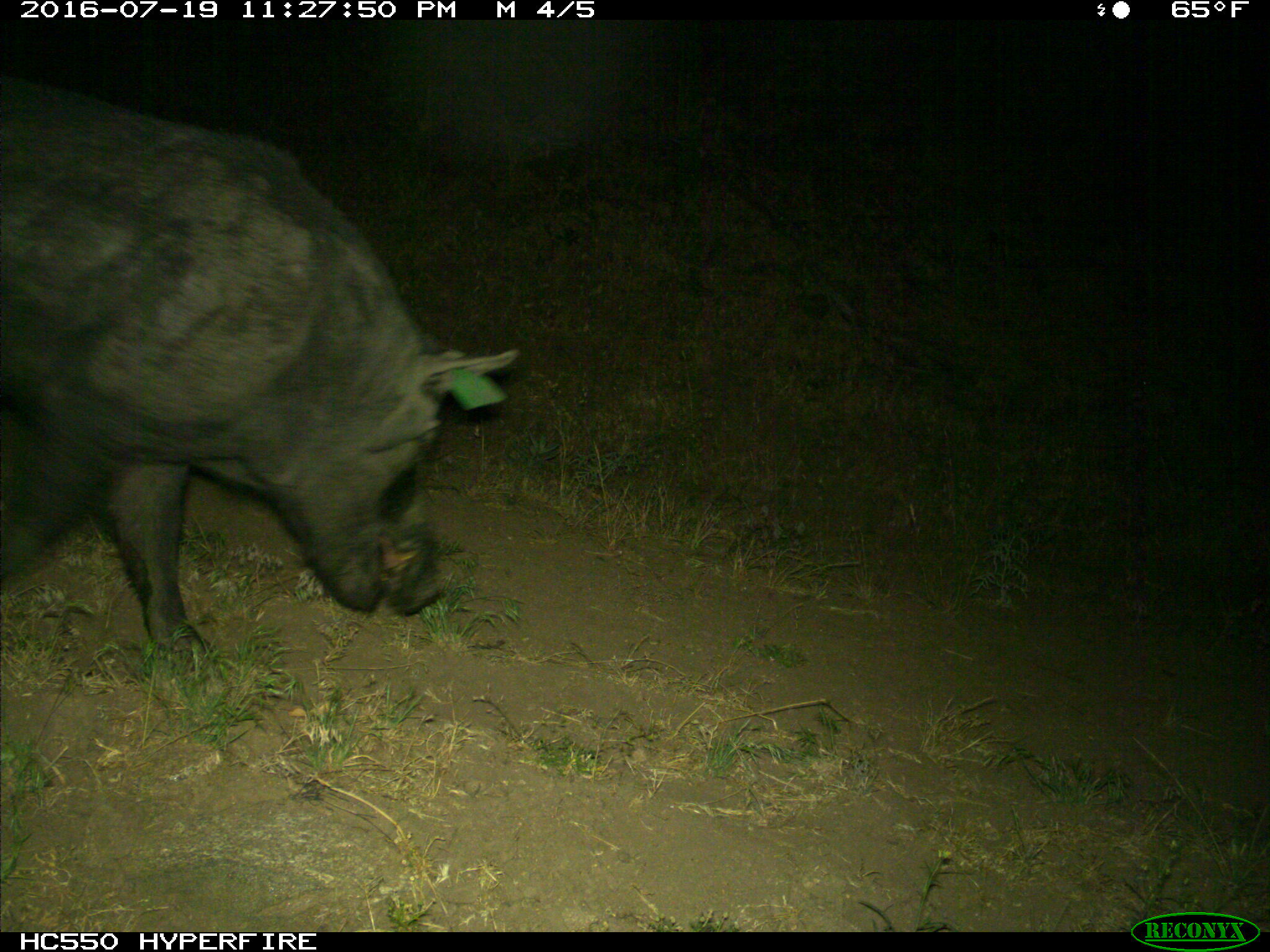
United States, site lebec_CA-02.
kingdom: Animalia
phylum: Chordata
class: Mammalia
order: Artiodactyla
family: Suidae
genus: Sus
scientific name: Sus scrofa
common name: wild boar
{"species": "Sus scrofa (wild boar)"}